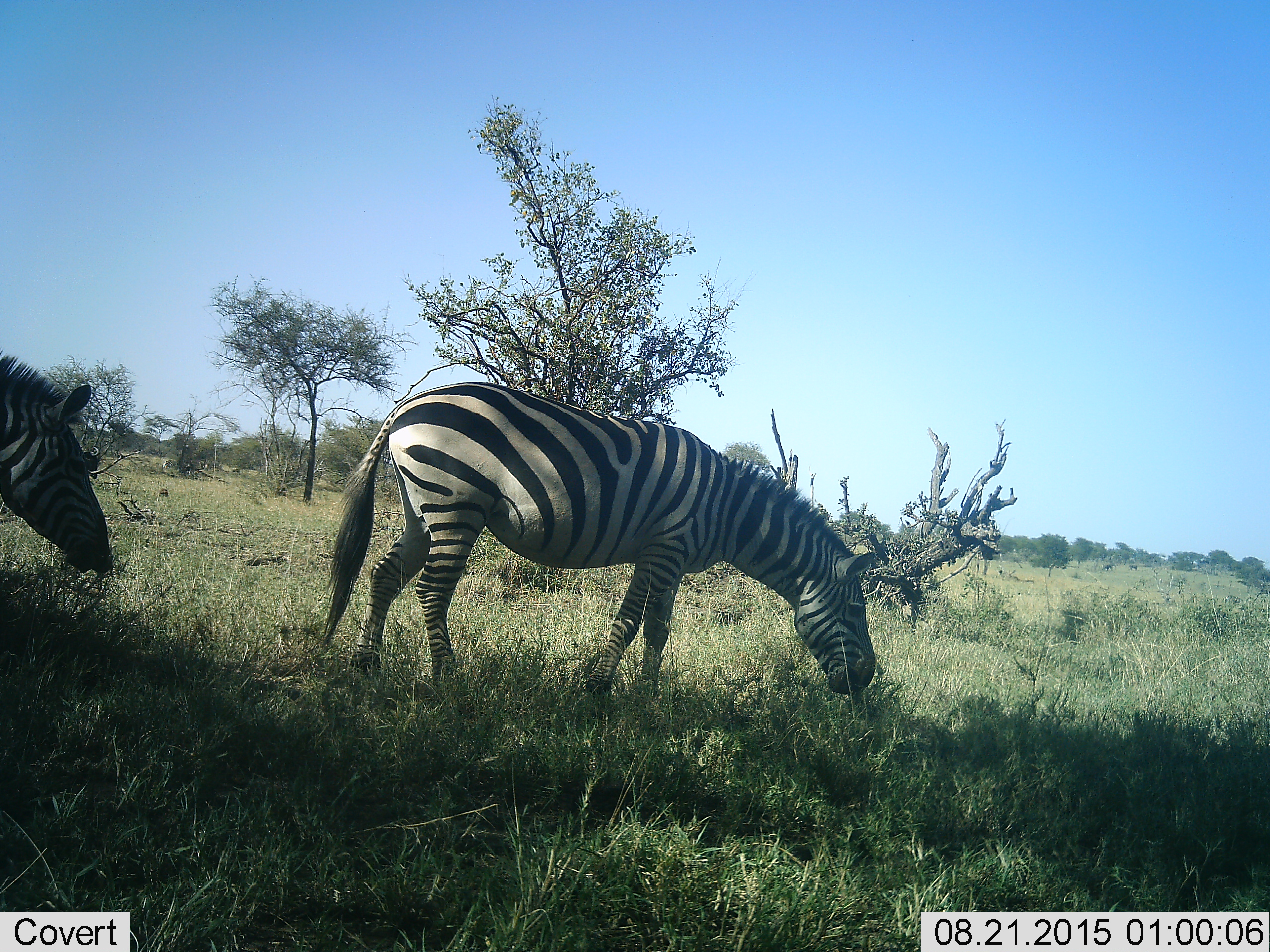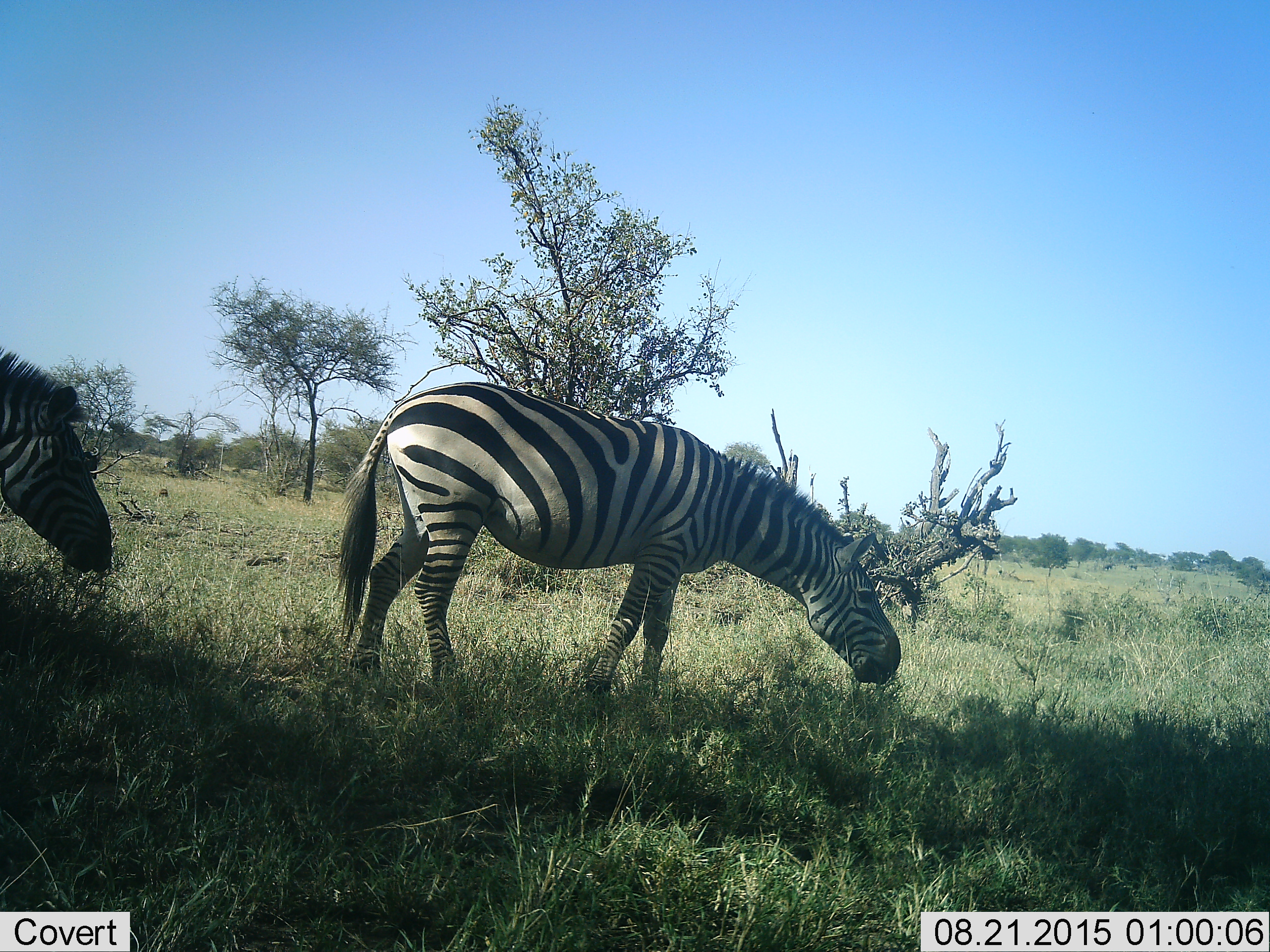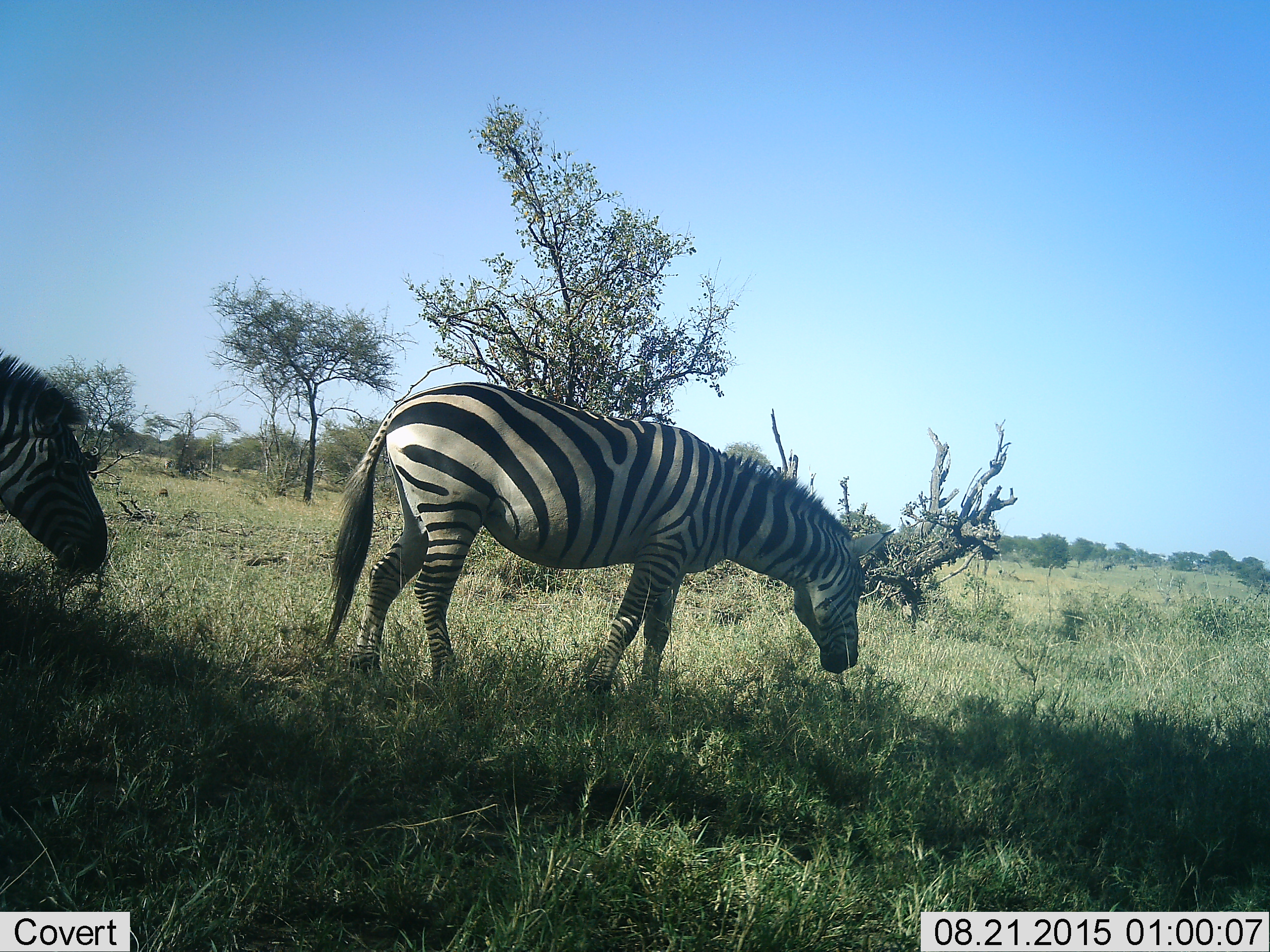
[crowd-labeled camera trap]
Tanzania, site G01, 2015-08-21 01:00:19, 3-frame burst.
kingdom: Animalia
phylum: Chordata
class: Mammalia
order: Perissodactyla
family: Equidae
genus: Equus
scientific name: Equus quagga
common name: plains zebra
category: zebra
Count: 2.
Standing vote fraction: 22%.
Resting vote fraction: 0%.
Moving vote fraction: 11%.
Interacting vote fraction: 0%.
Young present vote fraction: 0%.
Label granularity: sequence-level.